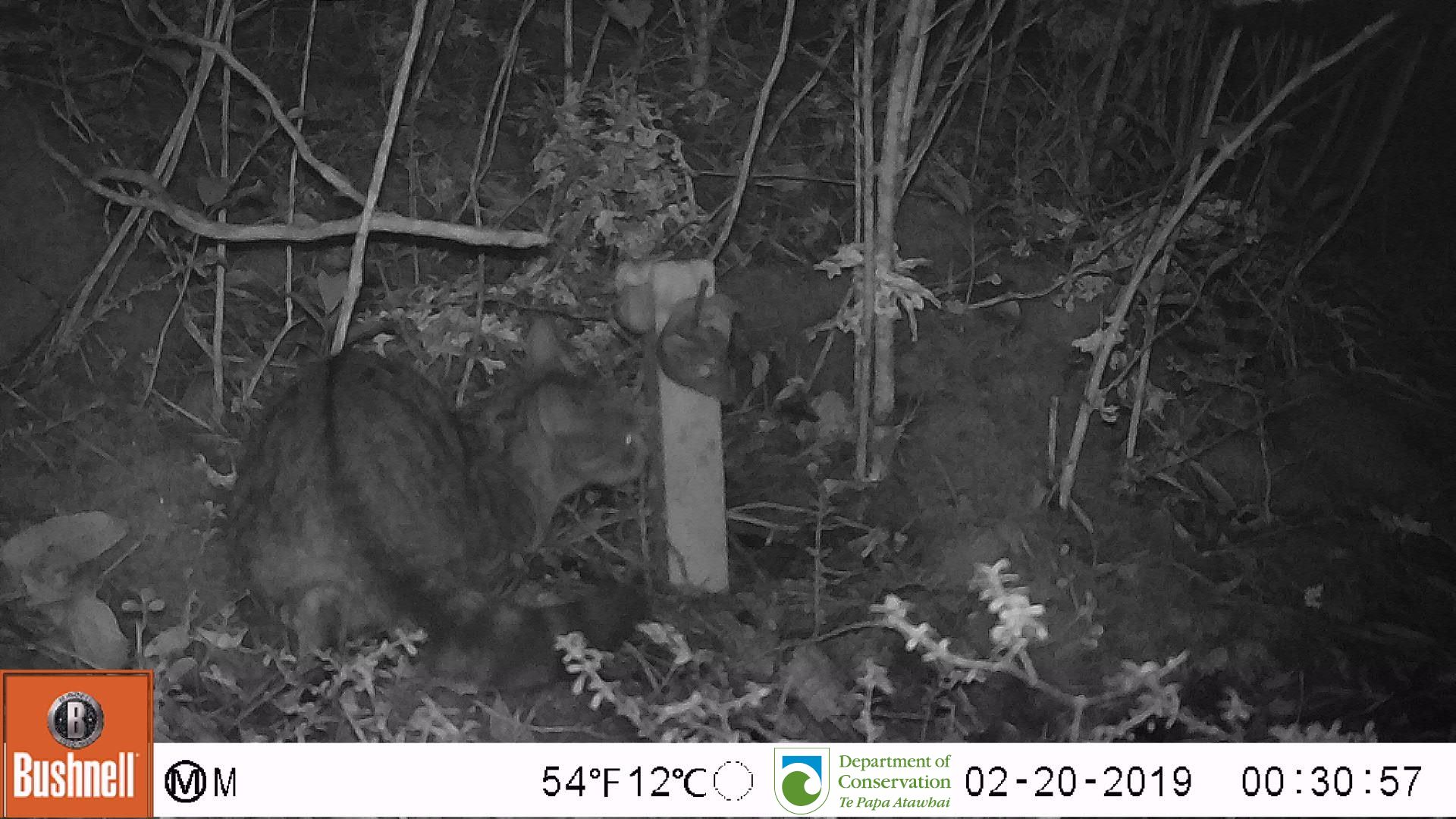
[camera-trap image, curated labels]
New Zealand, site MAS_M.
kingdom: Animalia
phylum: Chordata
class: Mammalia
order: Carnivora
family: Felidae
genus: Felis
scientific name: Felis catus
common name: domestic cat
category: cat